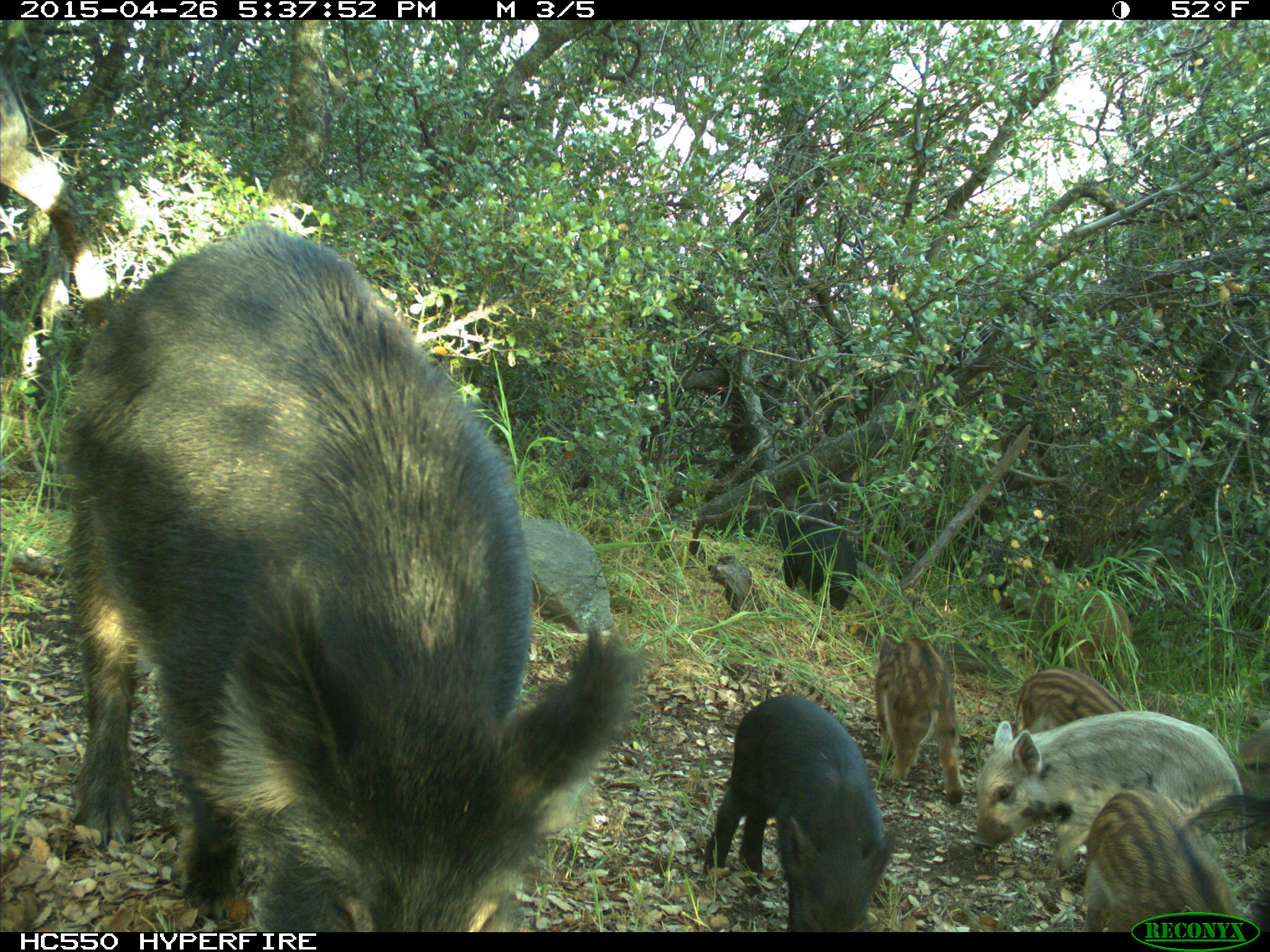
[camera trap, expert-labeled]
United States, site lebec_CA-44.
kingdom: Animalia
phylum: Chordata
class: Mammalia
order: Artiodactyla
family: Suidae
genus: Sus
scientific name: Sus scrofa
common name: wild boar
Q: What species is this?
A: Sus scrofa (wild boar).